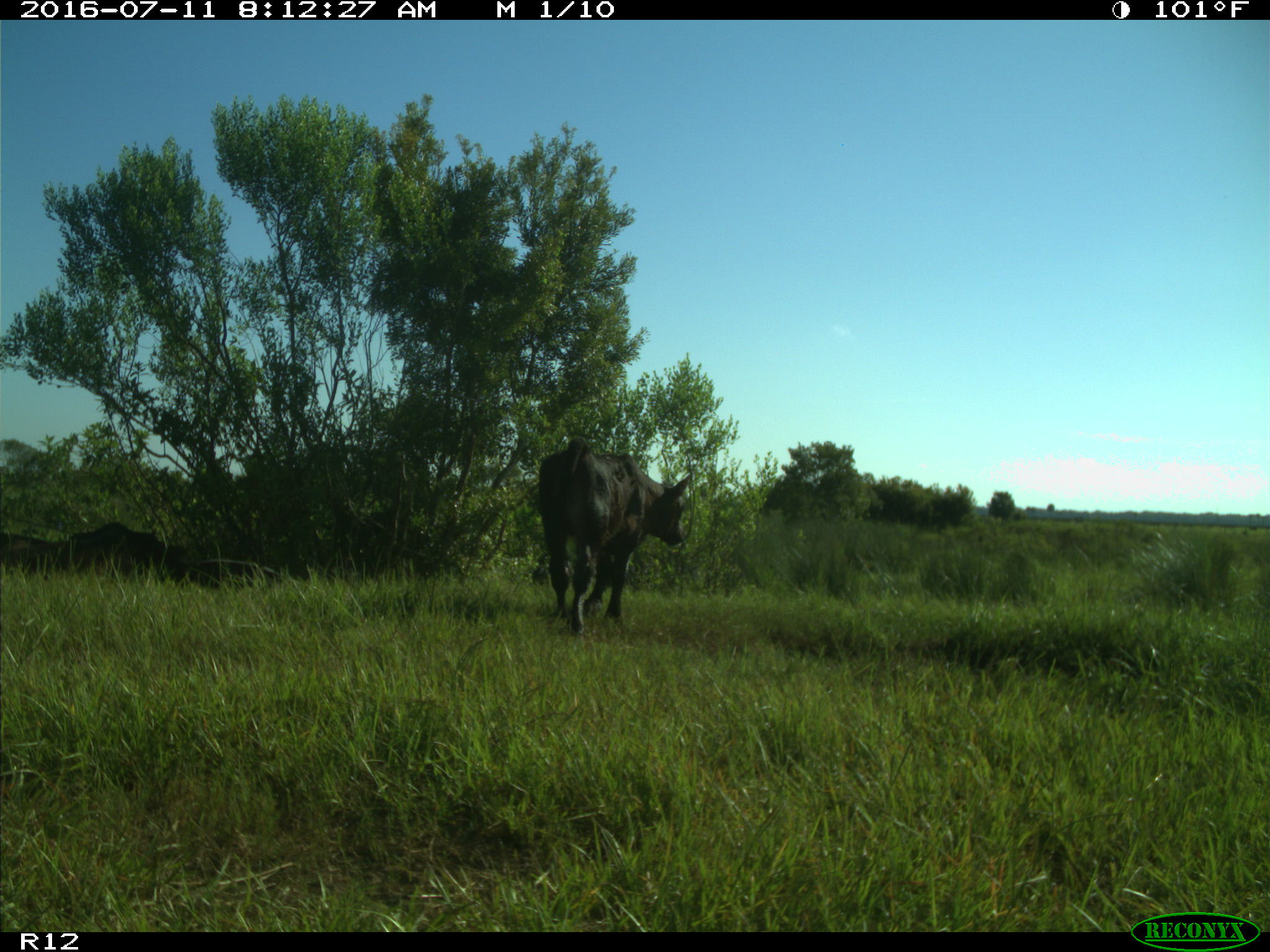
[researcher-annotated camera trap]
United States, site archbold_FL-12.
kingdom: Animalia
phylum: Chordata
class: Mammalia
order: Artiodactyla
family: Bovidae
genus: Bos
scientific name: Bos taurus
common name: domestic cow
Bos taurus (domestic cow).